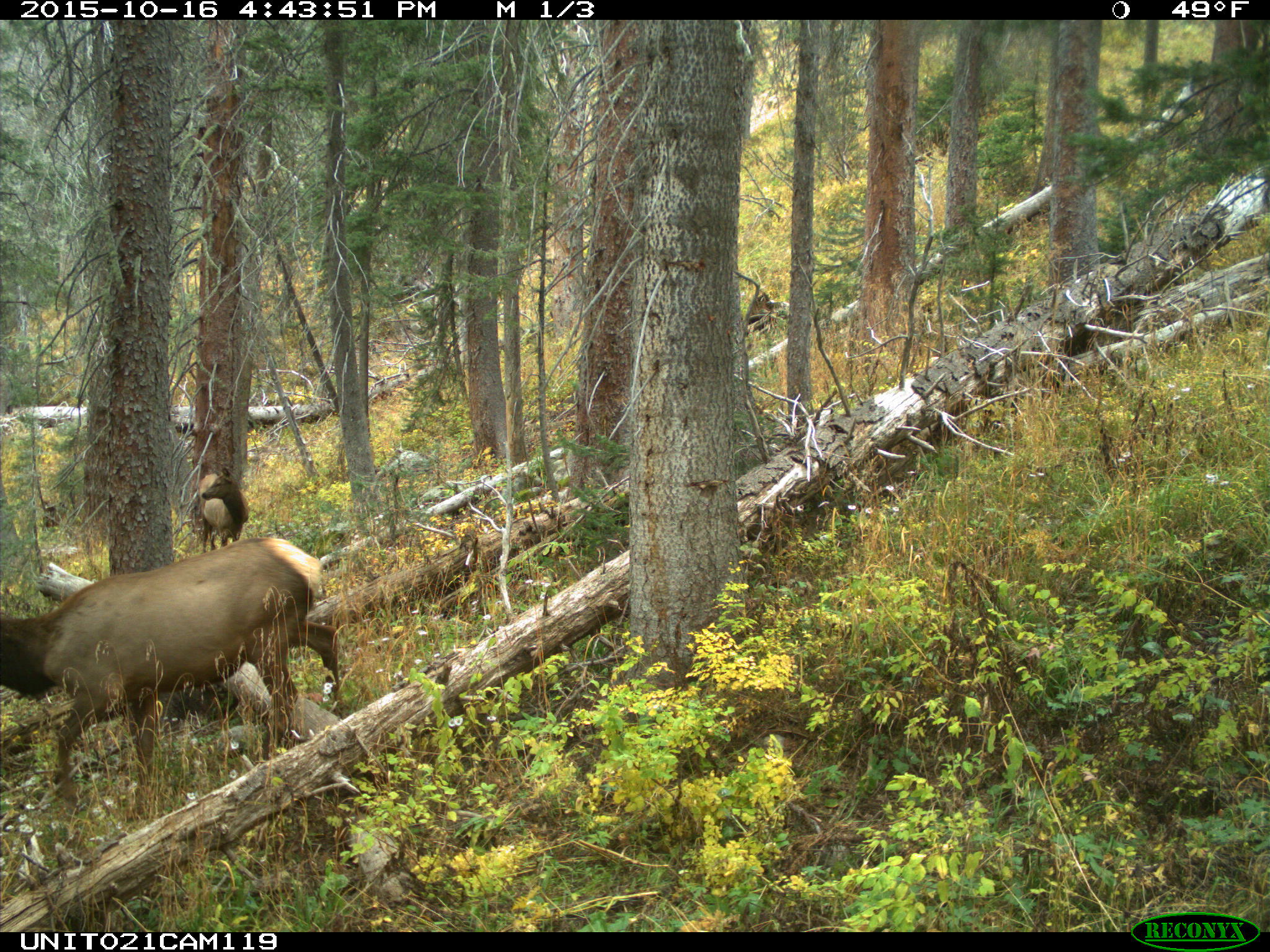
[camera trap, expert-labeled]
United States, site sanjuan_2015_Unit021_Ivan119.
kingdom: Animalia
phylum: Chordata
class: Mammalia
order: Artiodactyla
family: Cervidae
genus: Cervus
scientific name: Cervus elaphus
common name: red deer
Cervus elaphus (red deer).